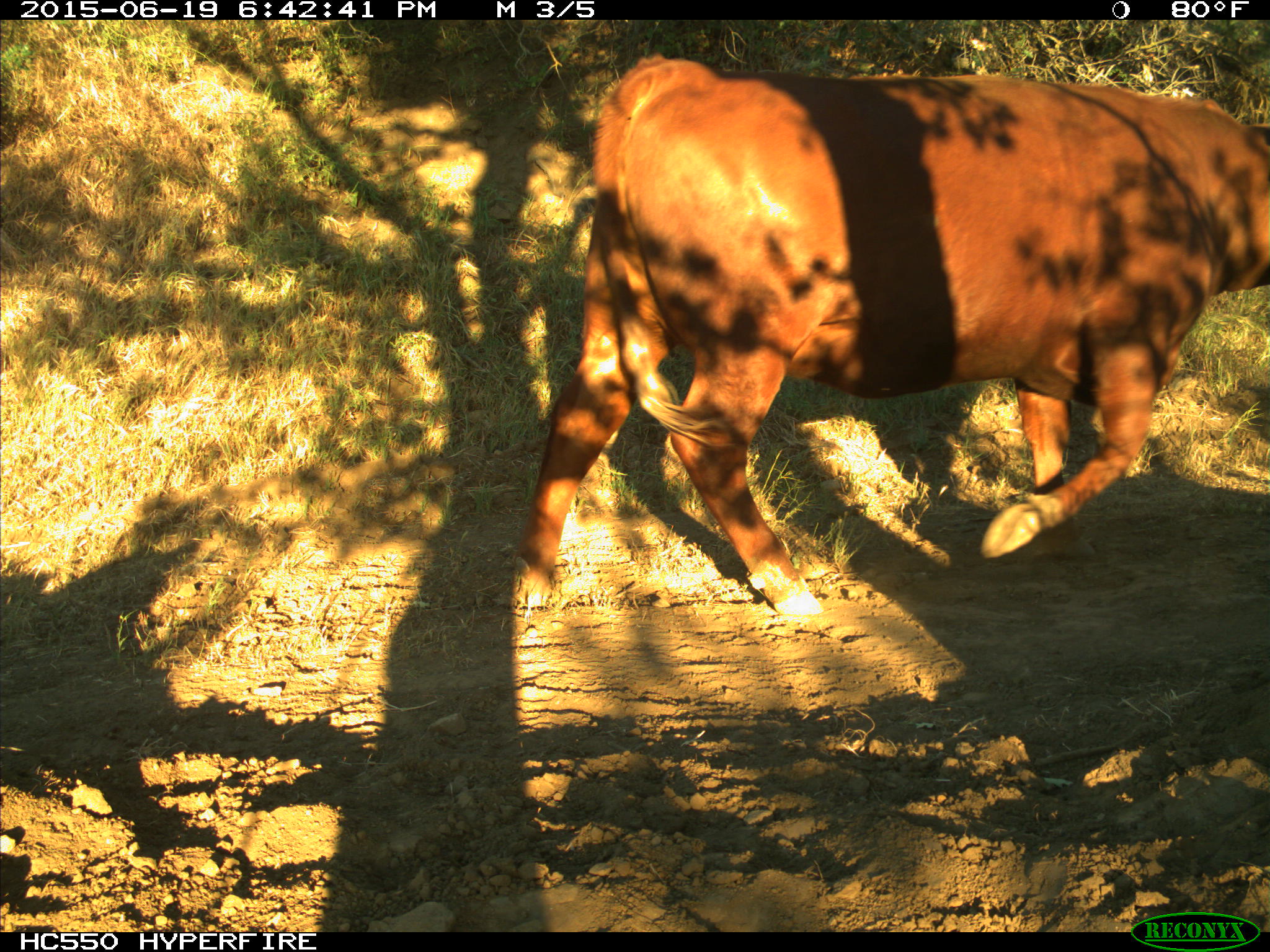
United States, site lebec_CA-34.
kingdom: Animalia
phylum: Chordata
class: Mammalia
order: Artiodactyla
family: Bovidae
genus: Bos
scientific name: Bos taurus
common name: domestic cow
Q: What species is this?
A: Bos taurus (domestic cow).